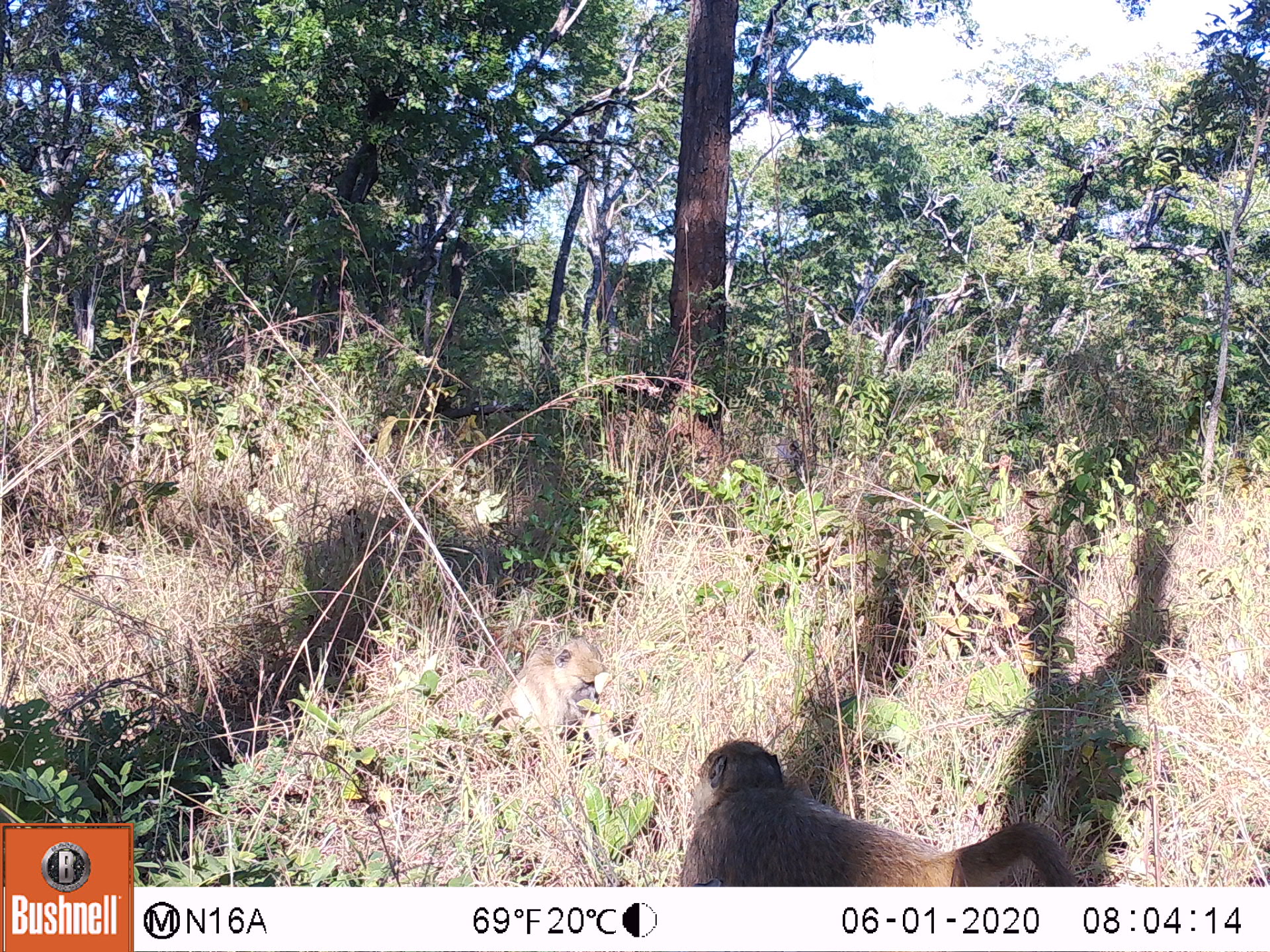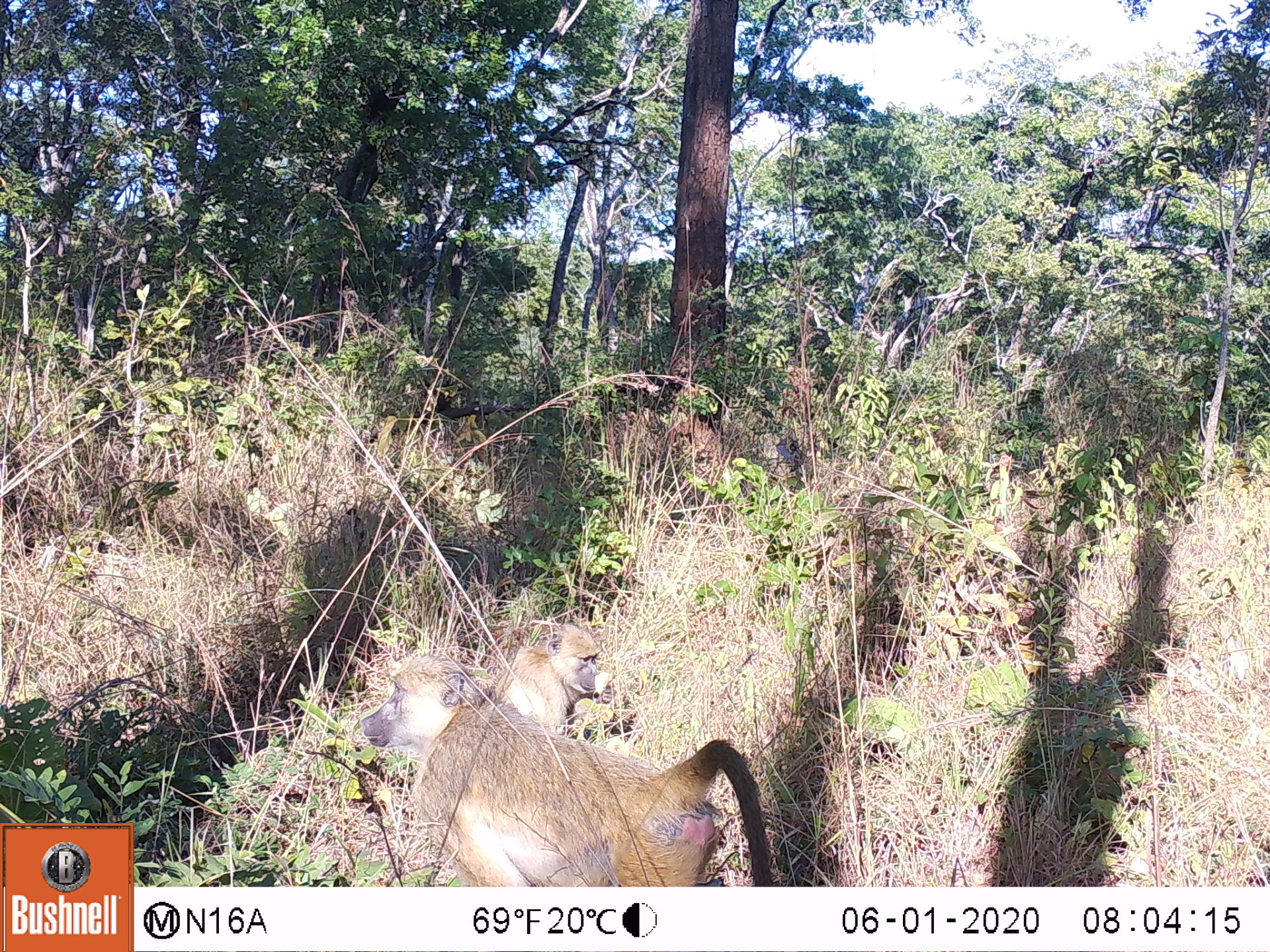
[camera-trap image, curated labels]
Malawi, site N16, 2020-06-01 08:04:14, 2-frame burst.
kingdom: Animalia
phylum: Chordata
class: Mammalia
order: Primates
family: Cercopithecidae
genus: Papio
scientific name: Papio cynocephalus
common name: yellow baboon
Yellow baboon (Papio cynocephalus), count 1.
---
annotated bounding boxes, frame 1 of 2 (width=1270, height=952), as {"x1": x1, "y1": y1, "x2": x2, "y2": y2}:
yellow baboon: {"x1": 678, "y1": 735, "x2": 1082, "y2": 885}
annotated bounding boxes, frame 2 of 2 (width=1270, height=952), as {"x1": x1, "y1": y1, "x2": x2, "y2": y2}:
yellow baboon: {"x1": 350, "y1": 645, "x2": 776, "y2": 880}; {"x1": 485, "y1": 620, "x2": 606, "y2": 727}